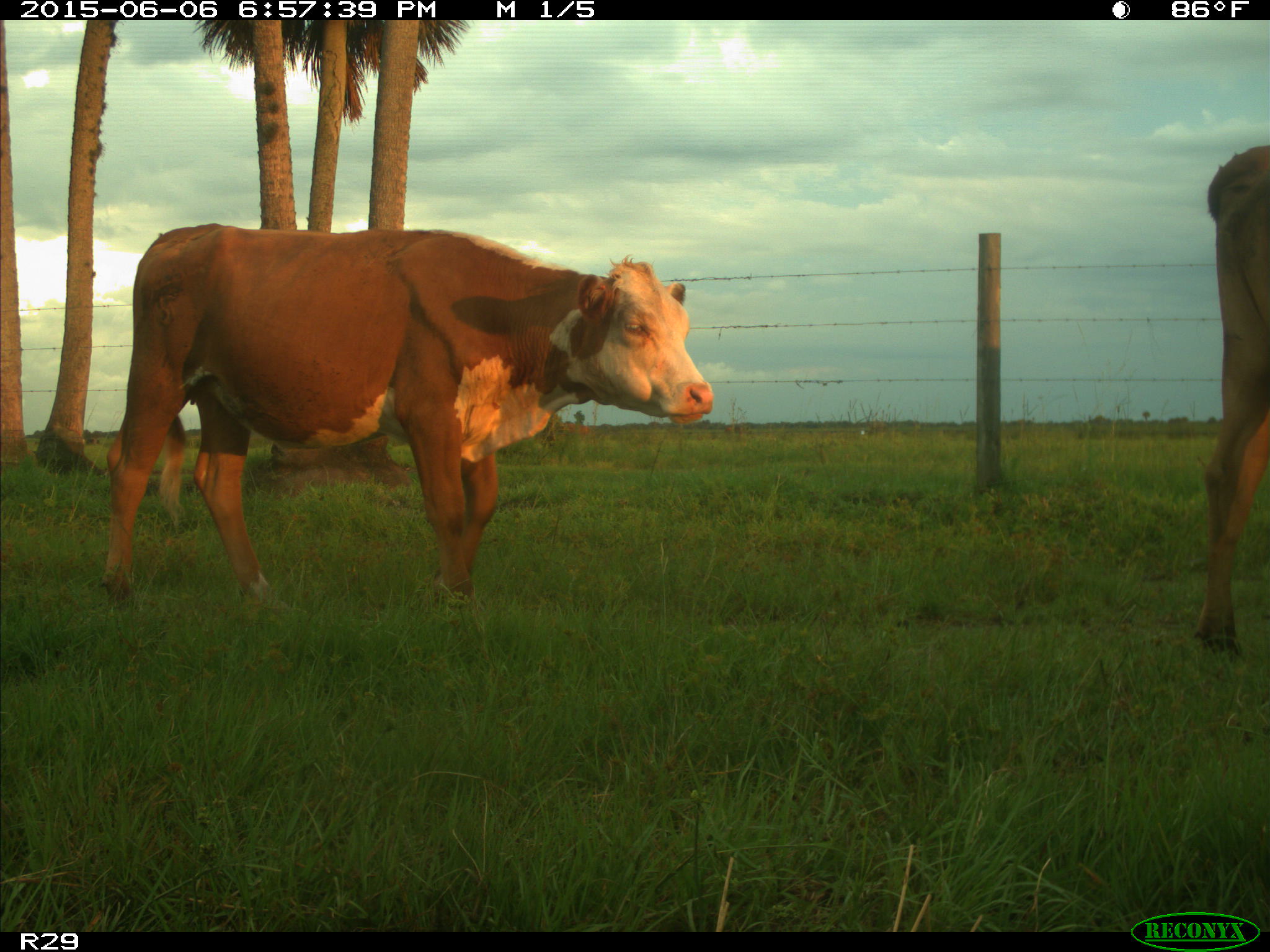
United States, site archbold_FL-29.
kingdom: Animalia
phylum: Chordata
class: Mammalia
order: Artiodactyla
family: Bovidae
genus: Bos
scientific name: Bos taurus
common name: domestic cow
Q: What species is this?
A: Bos taurus (domestic cow).